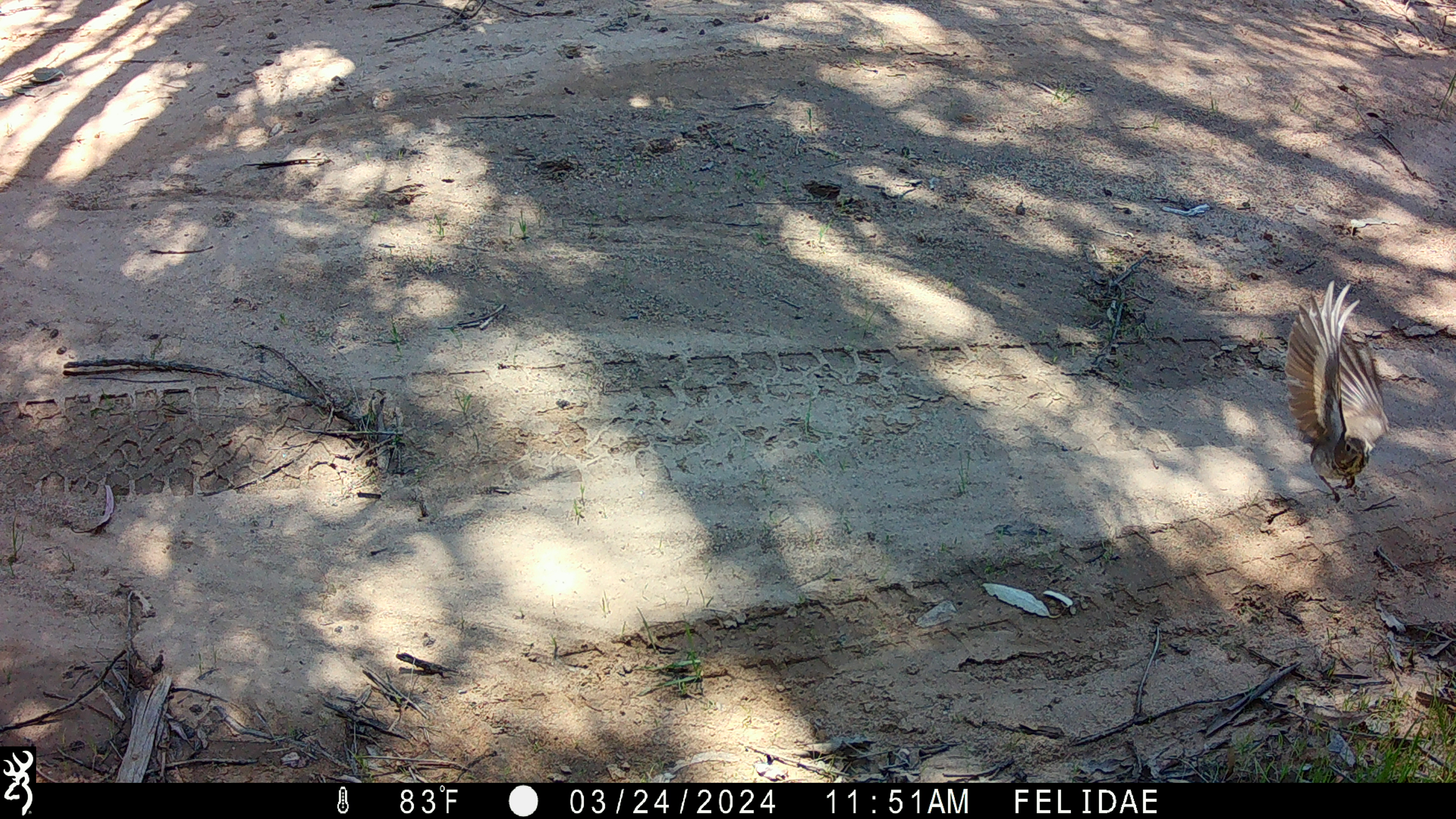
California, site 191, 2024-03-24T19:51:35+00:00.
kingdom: Animalia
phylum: Chordata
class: Aves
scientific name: Aves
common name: bird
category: unknown bird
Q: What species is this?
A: Unknown bird (bird) (Aves).